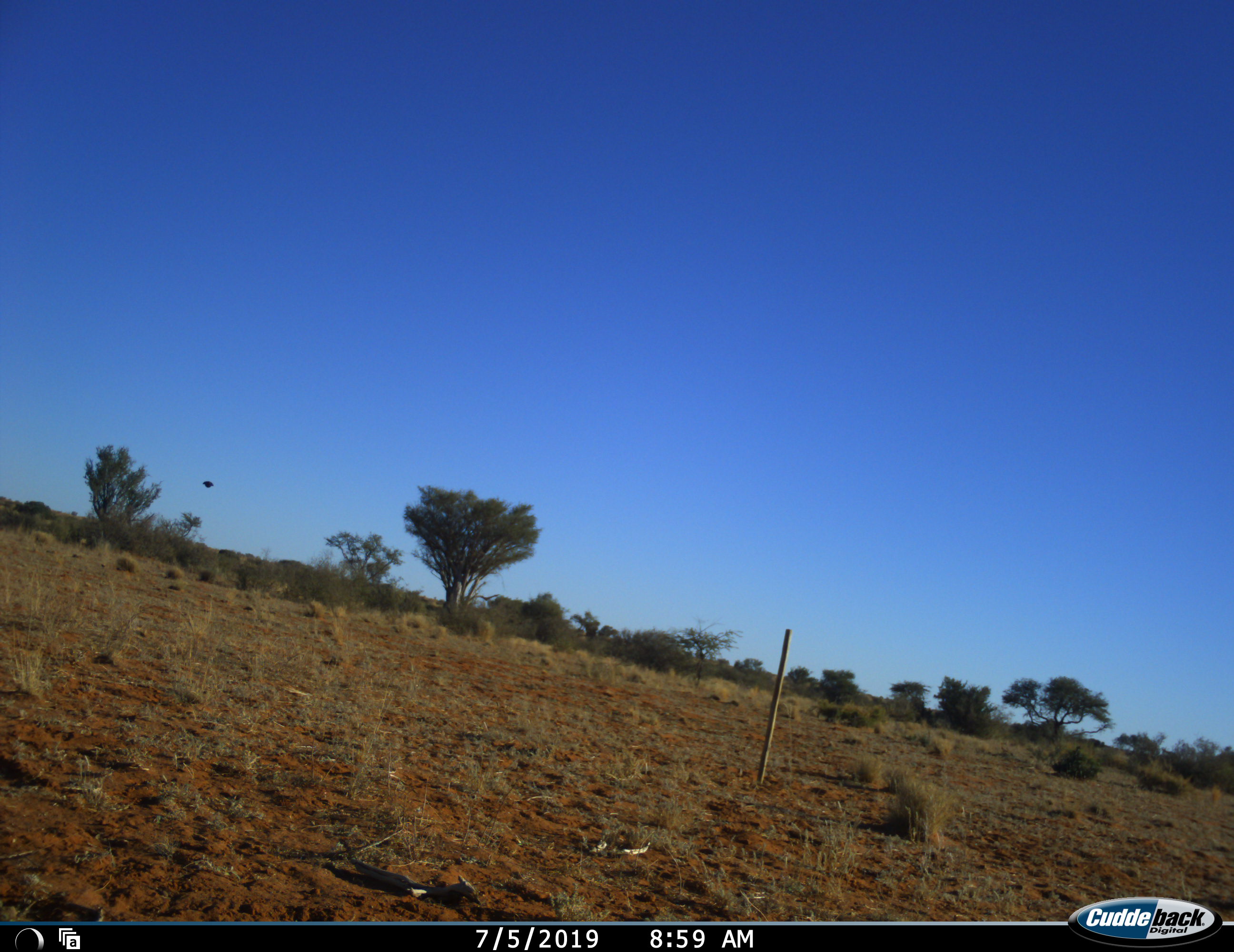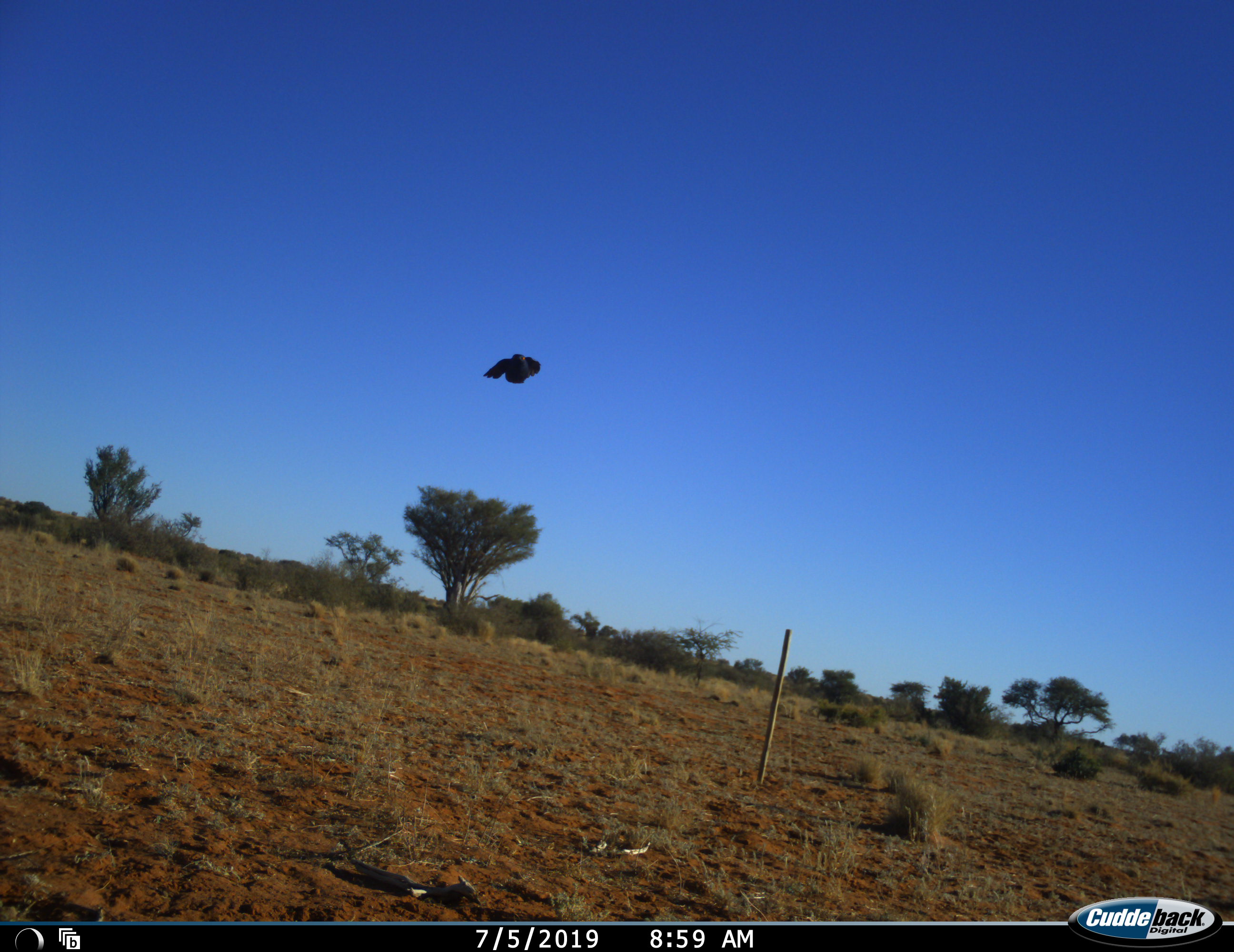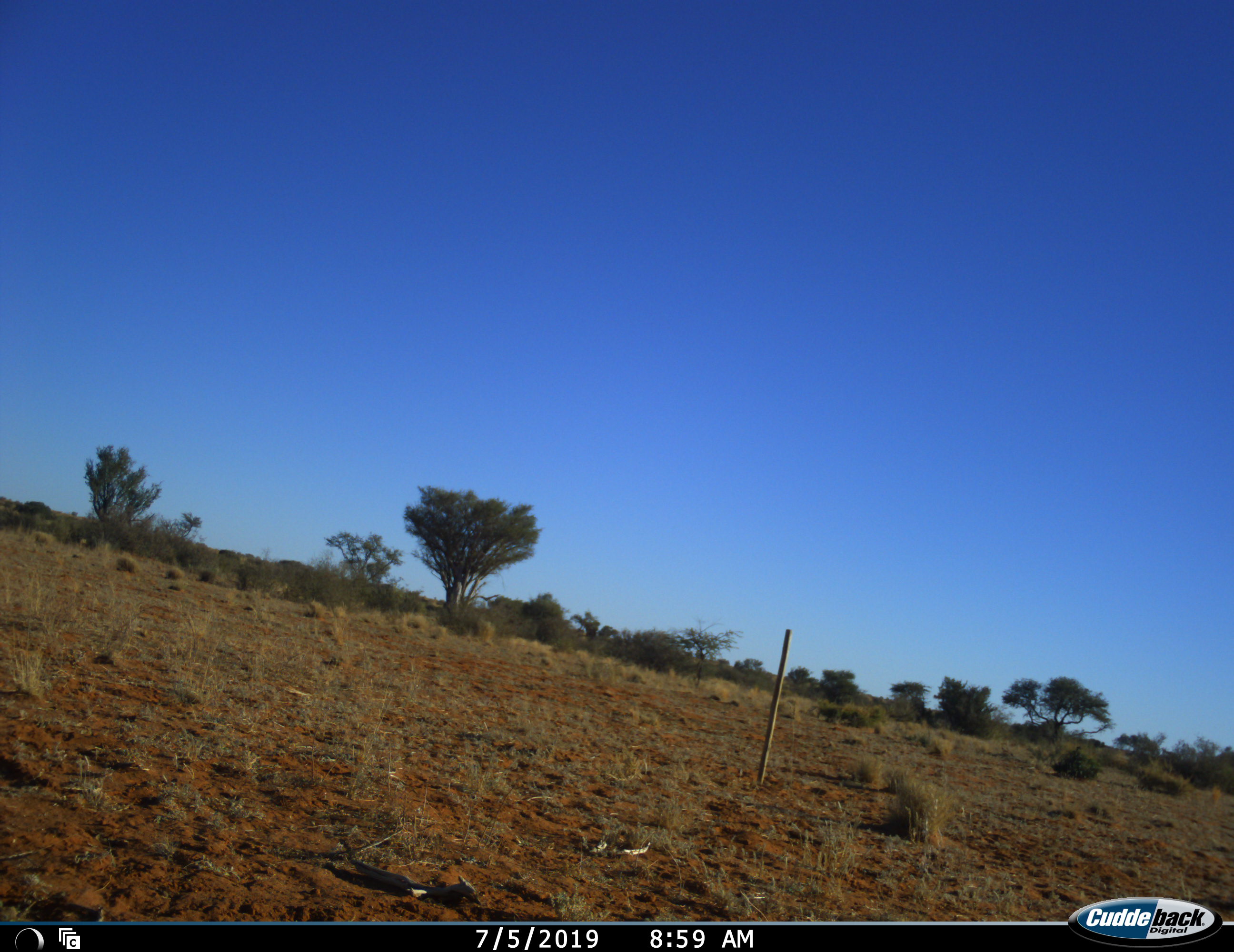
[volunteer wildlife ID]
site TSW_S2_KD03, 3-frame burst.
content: unidentified animal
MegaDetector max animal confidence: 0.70